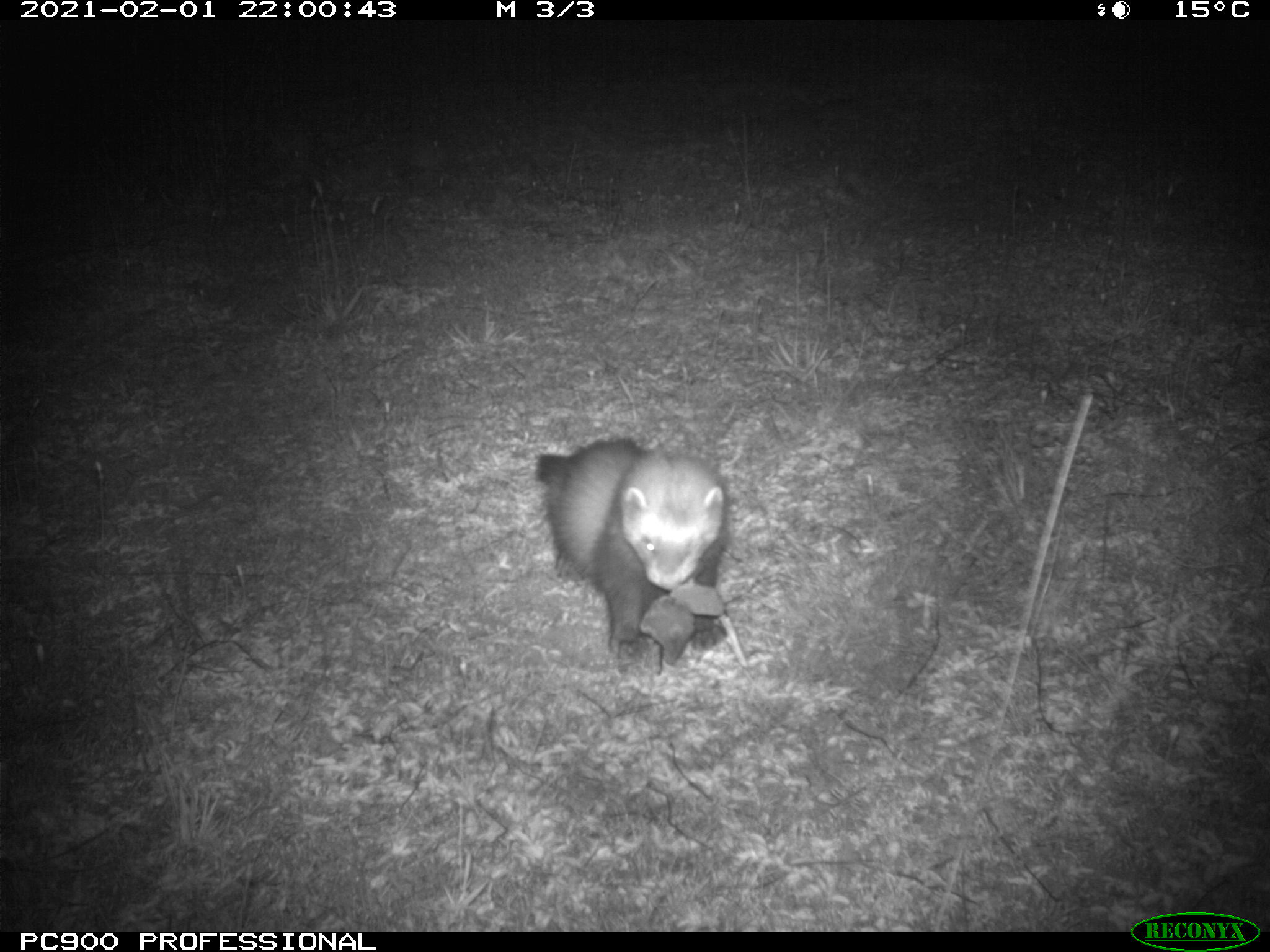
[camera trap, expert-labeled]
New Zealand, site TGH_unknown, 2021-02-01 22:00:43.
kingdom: Animalia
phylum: Chordata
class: Mammalia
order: Carnivora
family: Mustelidae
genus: Mustela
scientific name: Mustela furo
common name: ferret